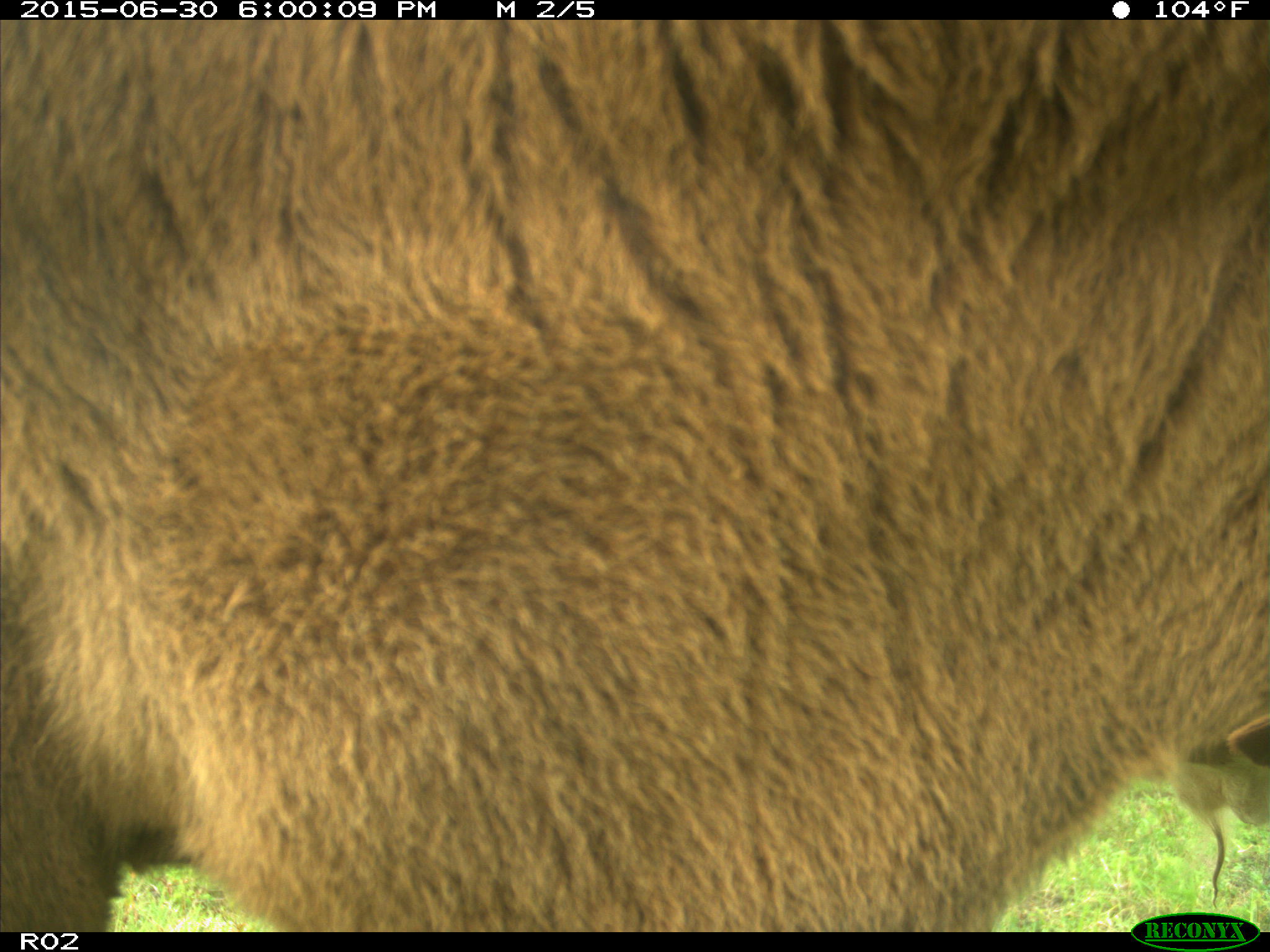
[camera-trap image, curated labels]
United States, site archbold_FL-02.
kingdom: Animalia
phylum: Chordata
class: Mammalia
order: Artiodactyla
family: Bovidae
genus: Bos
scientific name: Bos taurus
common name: domestic cow